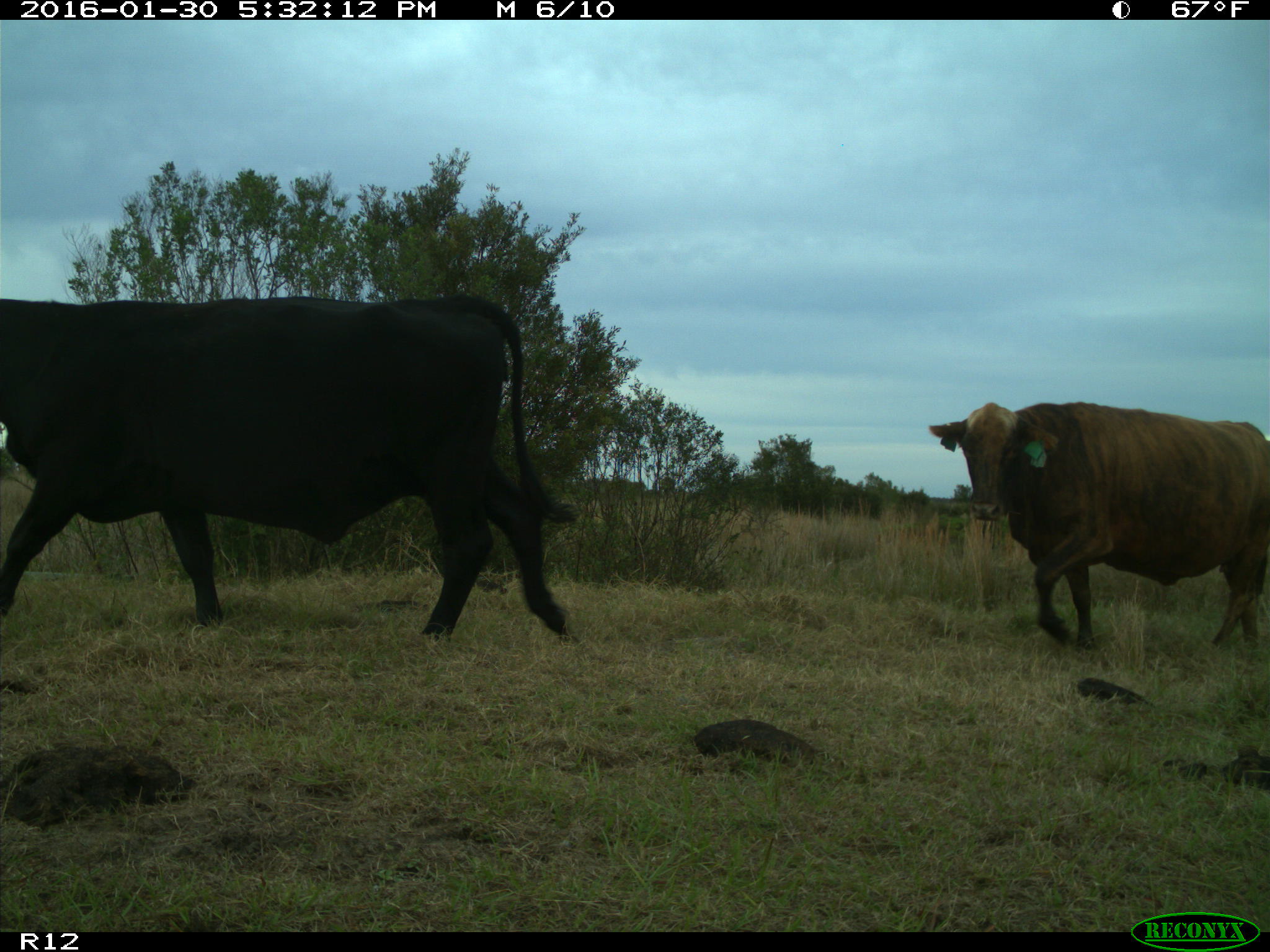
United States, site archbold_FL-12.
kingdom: Animalia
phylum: Chordata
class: Mammalia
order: Artiodactyla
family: Bovidae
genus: Bos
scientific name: Bos taurus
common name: domestic cow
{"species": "Bos taurus (domestic cow)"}